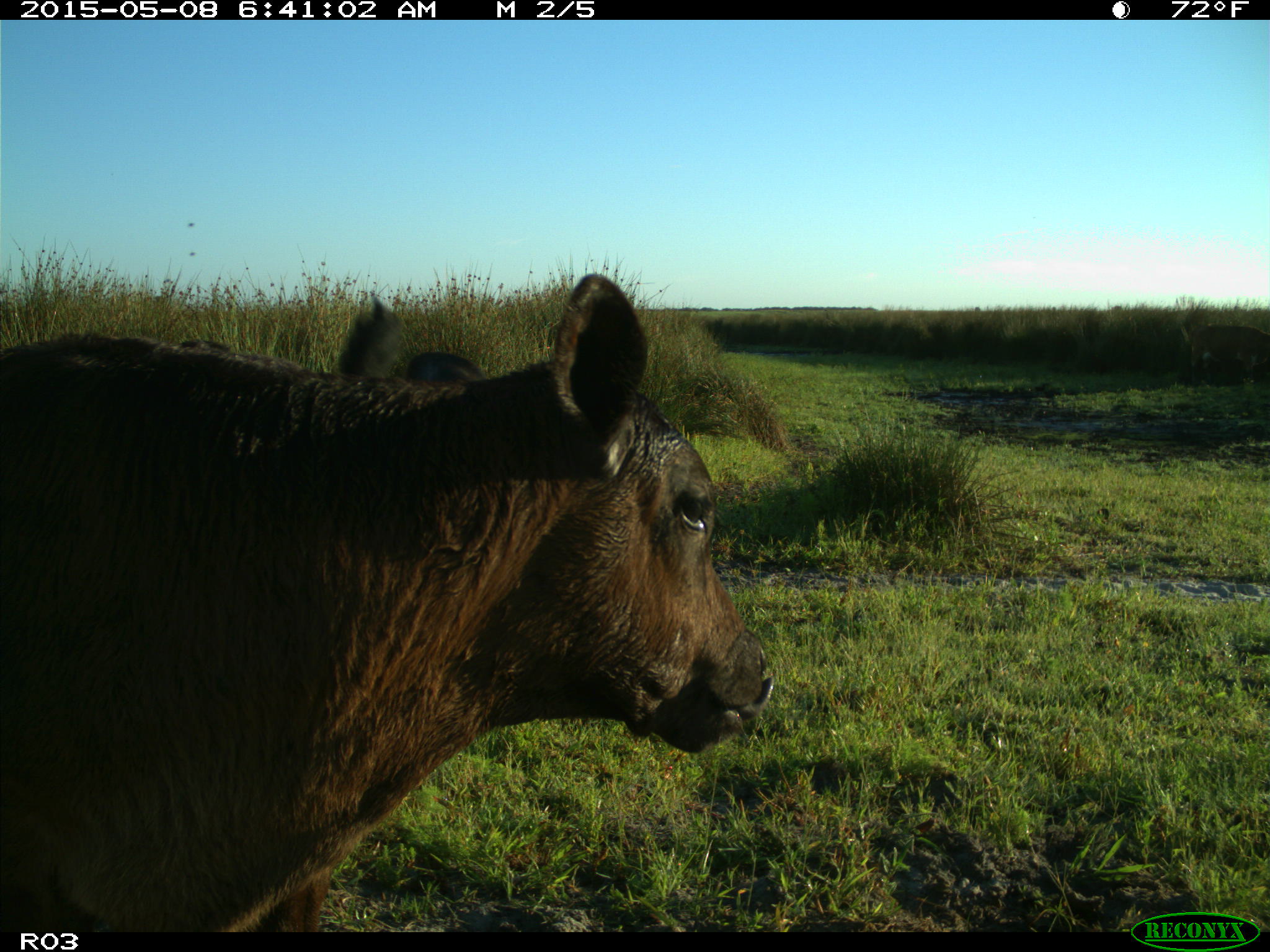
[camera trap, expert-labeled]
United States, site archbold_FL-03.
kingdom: Animalia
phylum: Chordata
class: Mammalia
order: Artiodactyla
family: Bovidae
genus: Bos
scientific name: Bos taurus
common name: domestic cow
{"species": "Bos taurus (domestic cow)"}